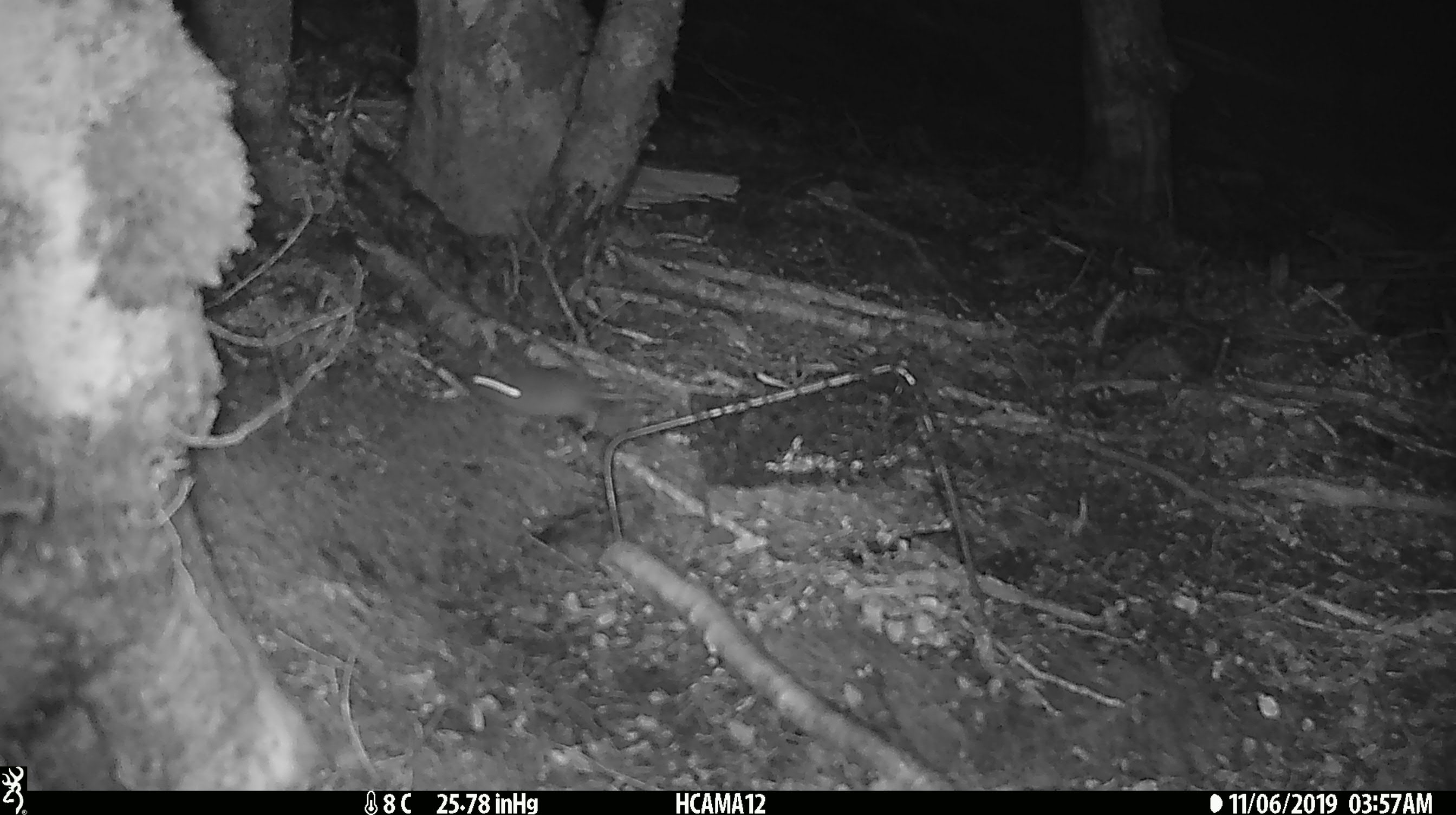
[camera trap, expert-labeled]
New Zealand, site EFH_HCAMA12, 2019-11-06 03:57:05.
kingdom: Animalia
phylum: Chordata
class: Mammalia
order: Rodentia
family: Muridae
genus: Mus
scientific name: Mus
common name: mouse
Mouse (Mus).